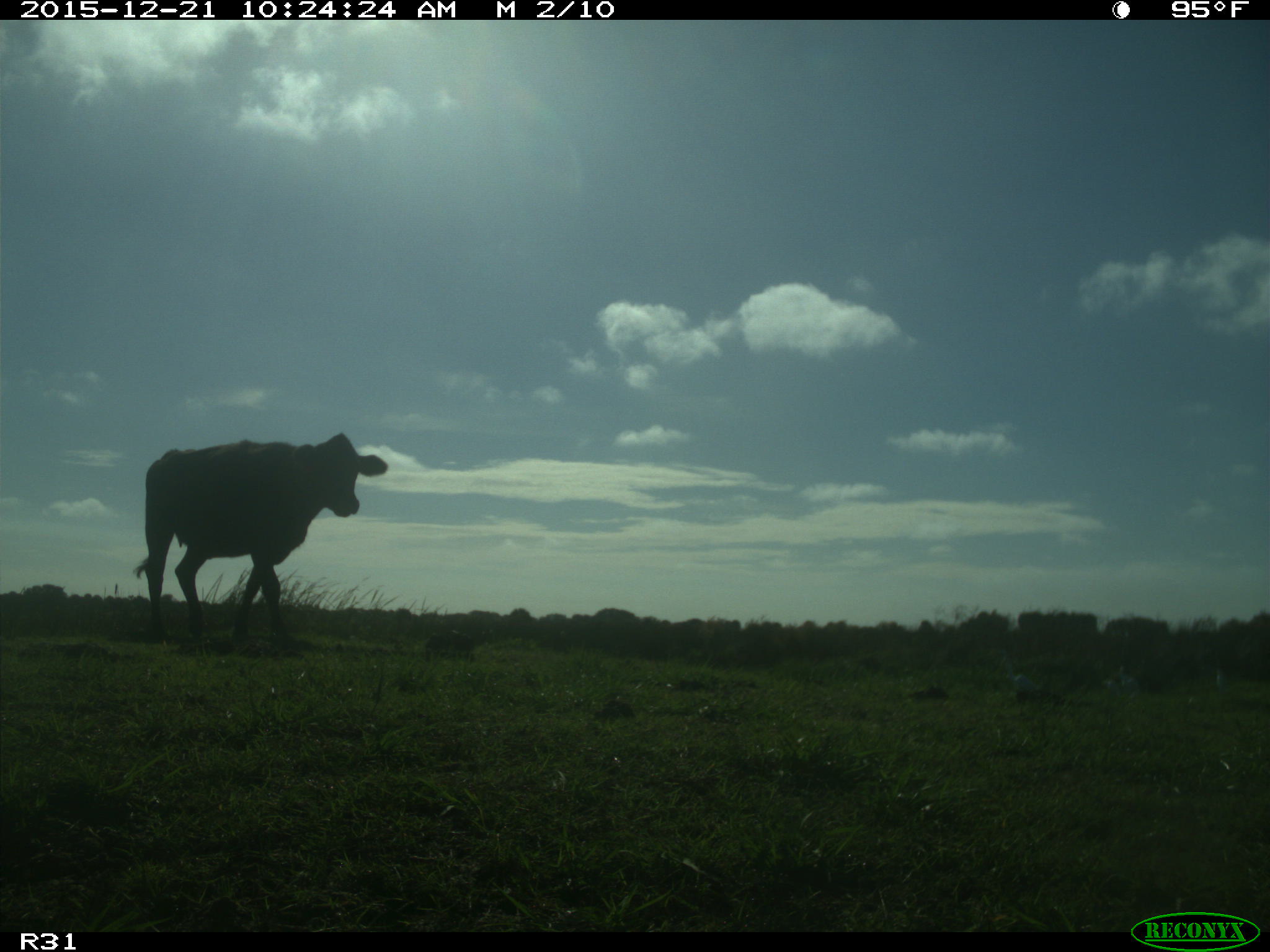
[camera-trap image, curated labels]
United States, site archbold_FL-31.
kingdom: Animalia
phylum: Chordata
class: Mammalia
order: Artiodactyla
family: Bovidae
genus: Bos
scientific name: Bos taurus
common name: domestic cow